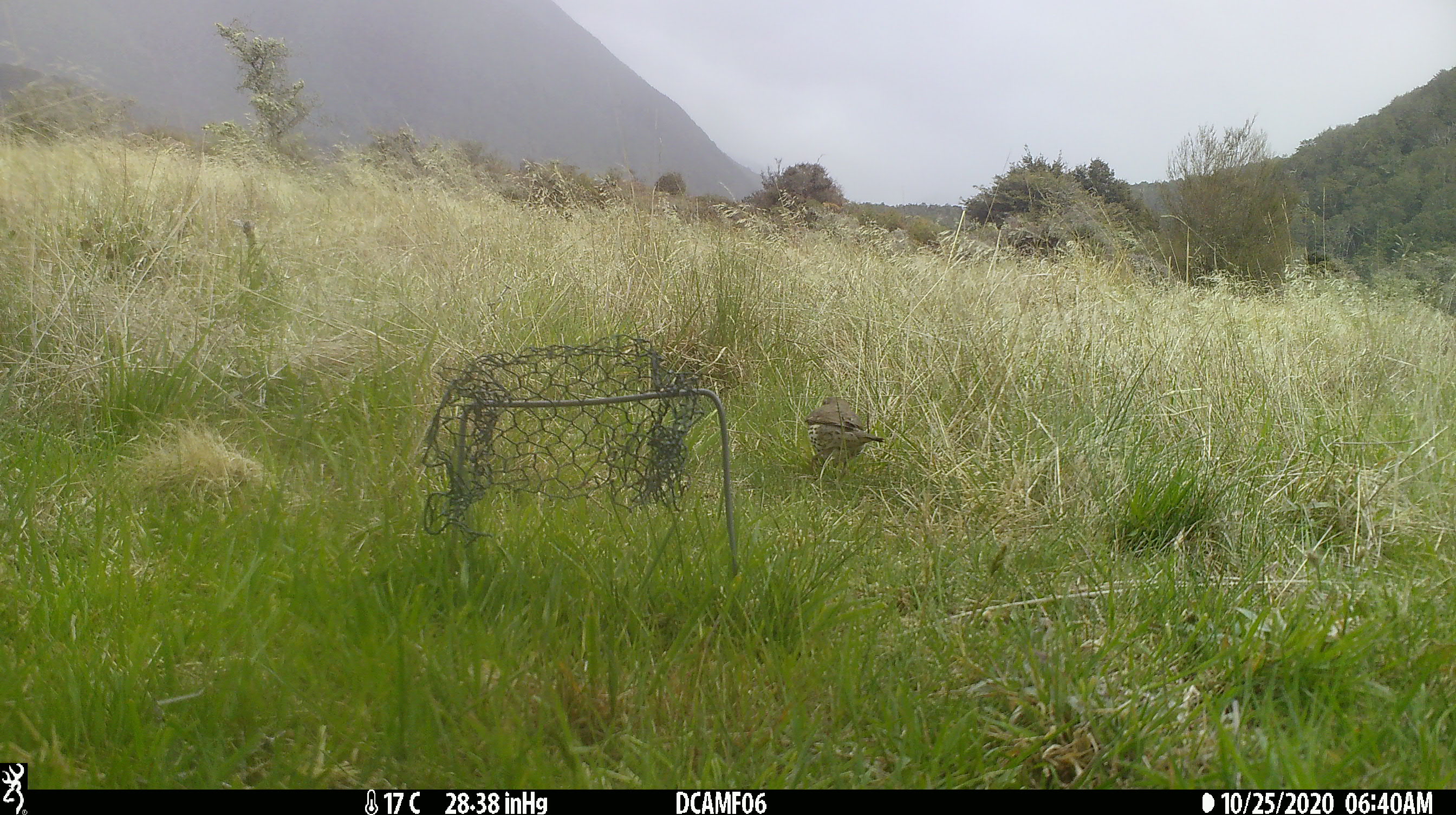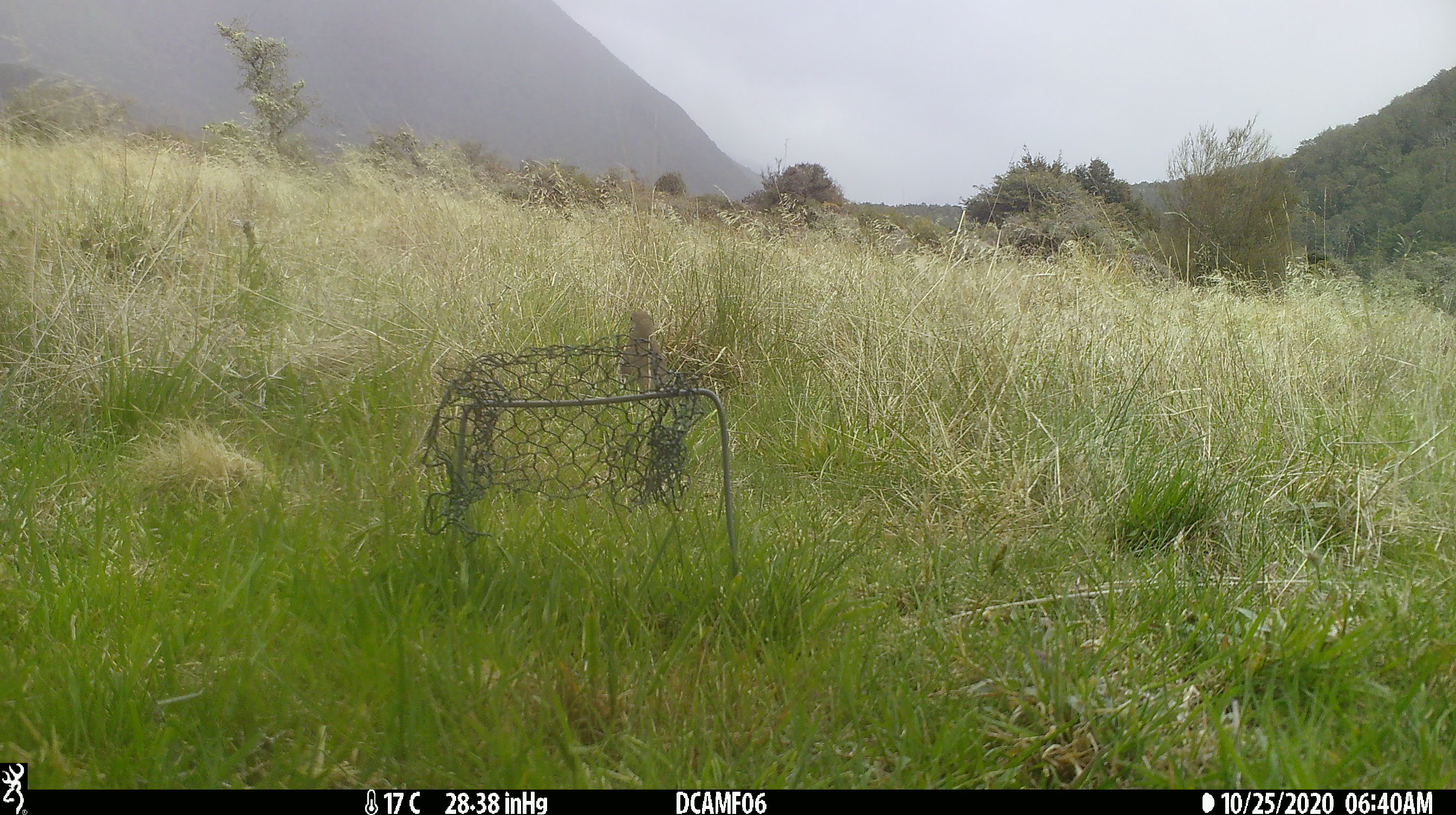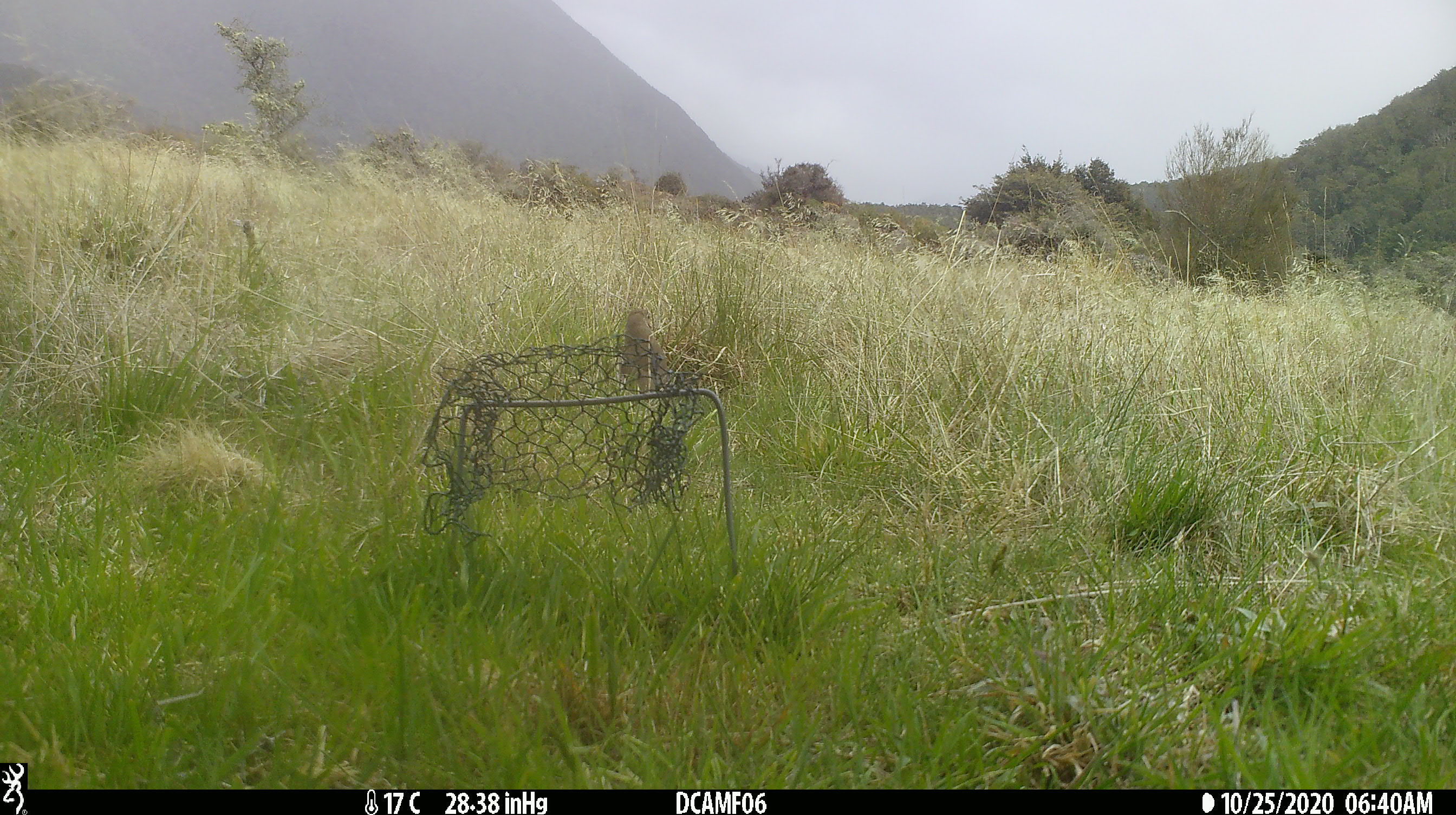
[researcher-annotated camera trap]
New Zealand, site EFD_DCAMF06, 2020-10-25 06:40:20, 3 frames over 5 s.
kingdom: Animalia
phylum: Chordata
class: Aves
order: Passeriformes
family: Turdidae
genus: Turdus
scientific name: Turdus philomelos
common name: song thrush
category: thrush